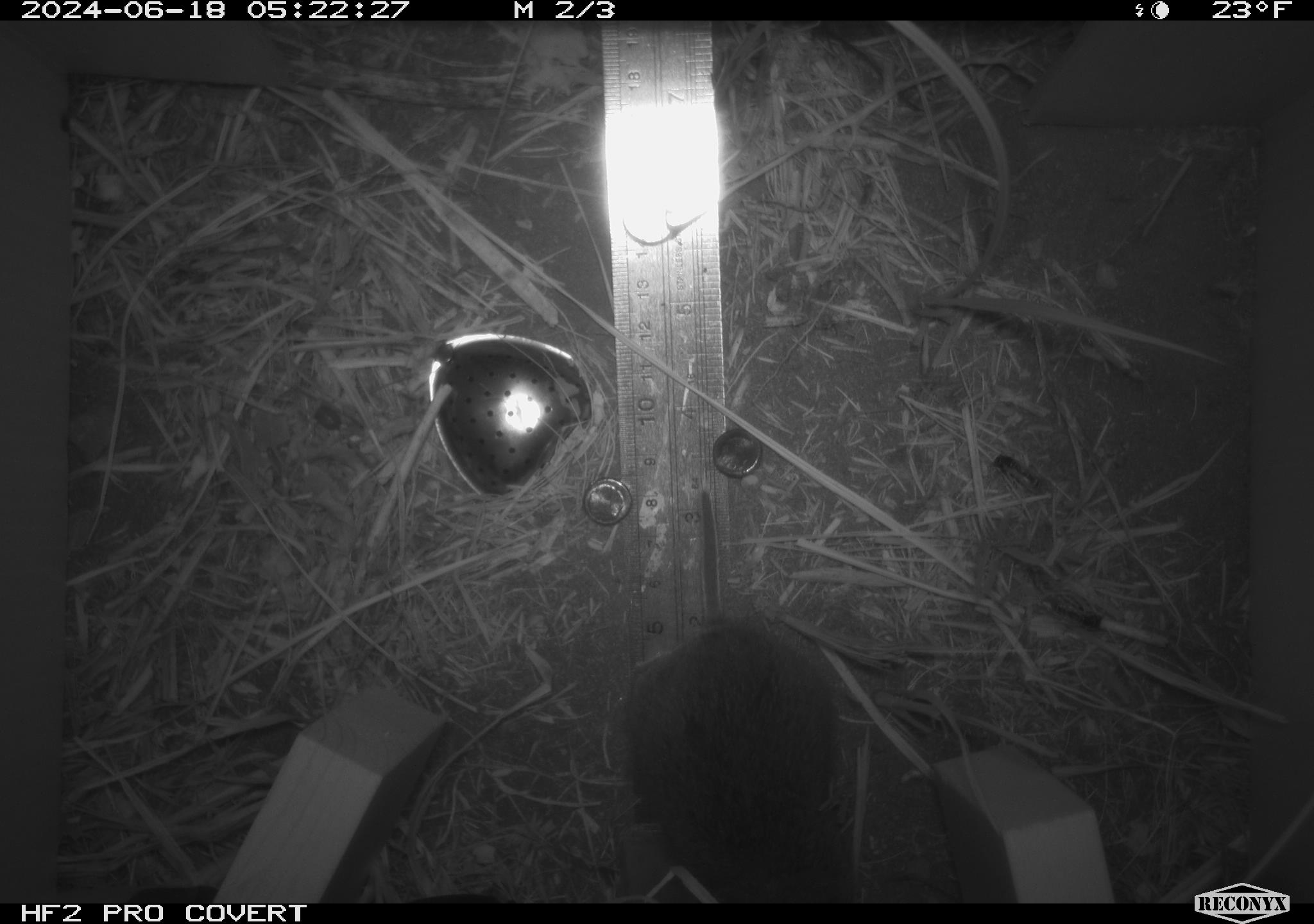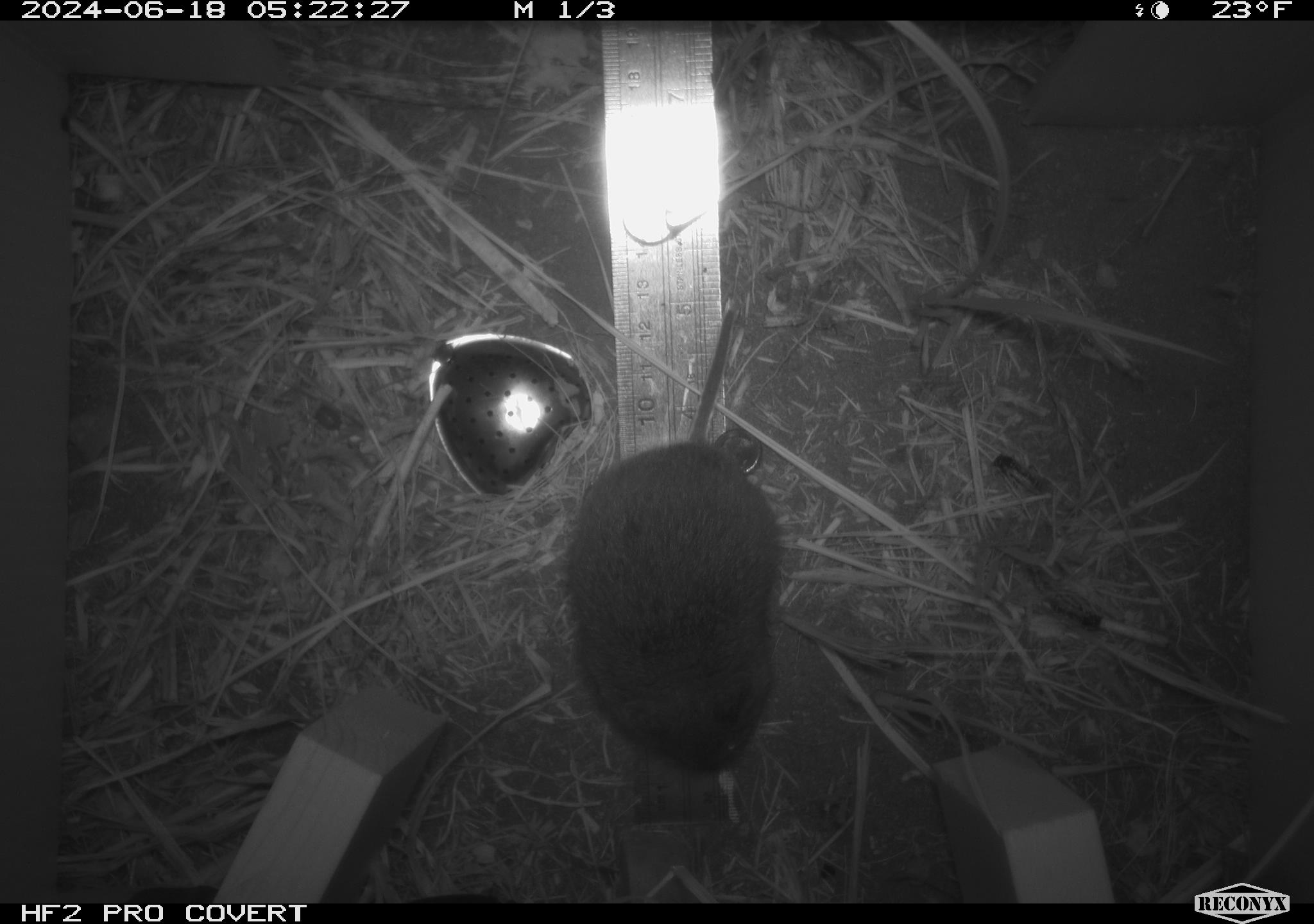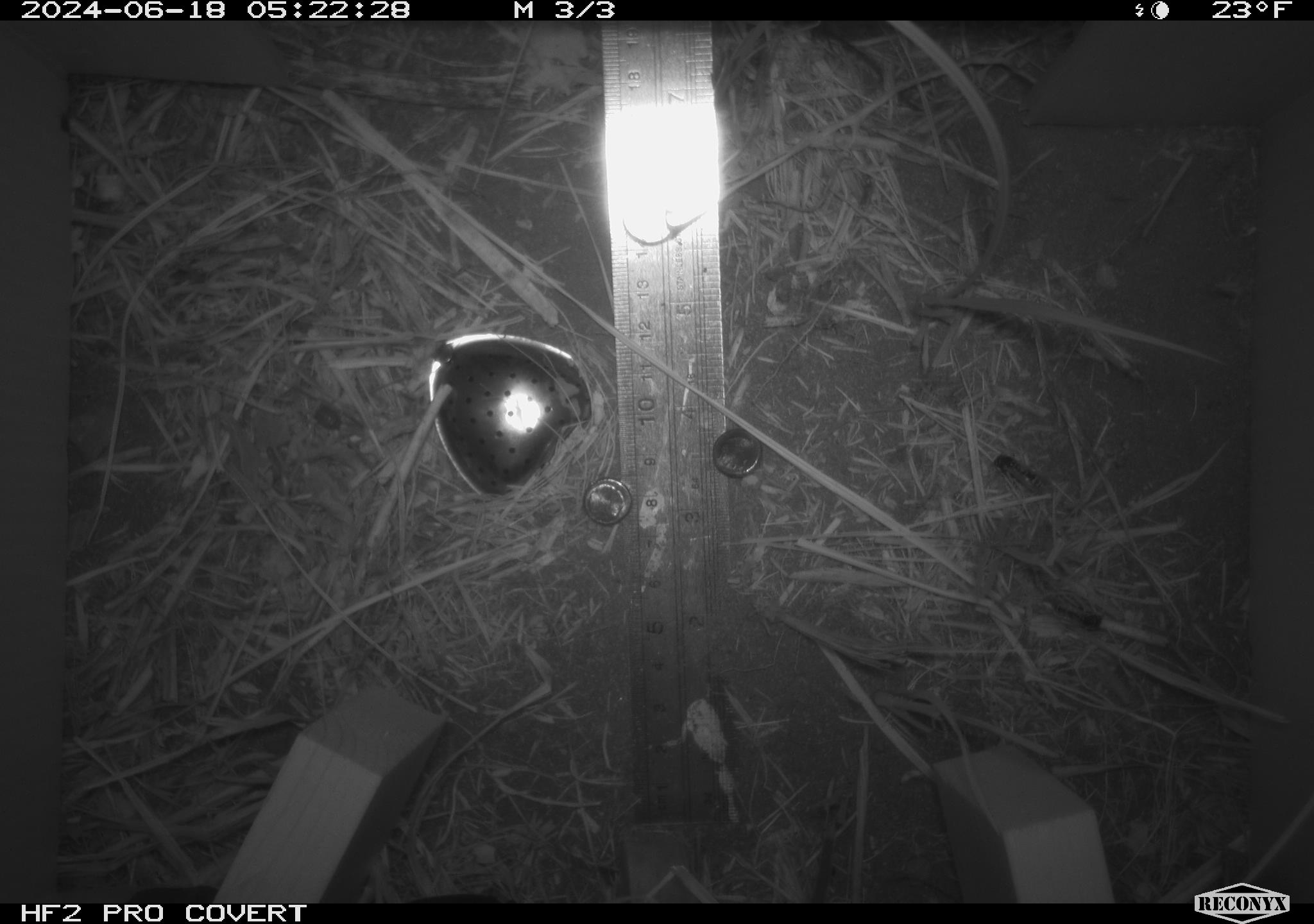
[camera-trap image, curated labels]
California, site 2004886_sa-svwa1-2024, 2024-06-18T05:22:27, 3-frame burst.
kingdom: Animalia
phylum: Chordata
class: Mammalia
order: Rodentia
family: Cricetidae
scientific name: Arvicolinae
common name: voles, lemmings, and muskrats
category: arvicolinae subfamily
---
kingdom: Animalia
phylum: Arthropoda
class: Insecta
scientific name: Insecta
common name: insect